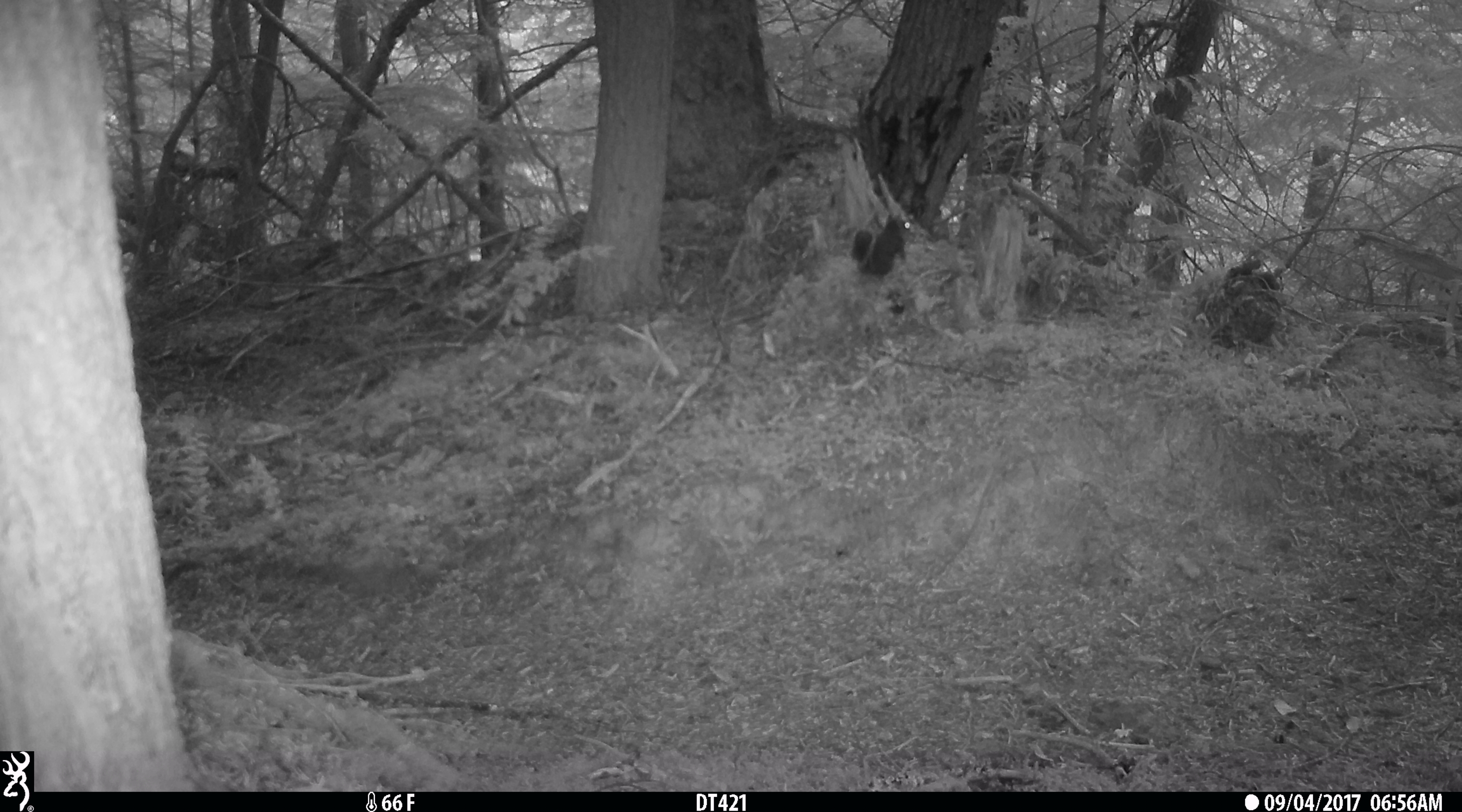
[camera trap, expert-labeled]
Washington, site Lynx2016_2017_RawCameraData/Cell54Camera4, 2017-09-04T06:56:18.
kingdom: Animalia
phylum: Chordata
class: Mammalia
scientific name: Mammalia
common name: small mammal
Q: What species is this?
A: Small mammal (Mammalia).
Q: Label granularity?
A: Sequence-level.